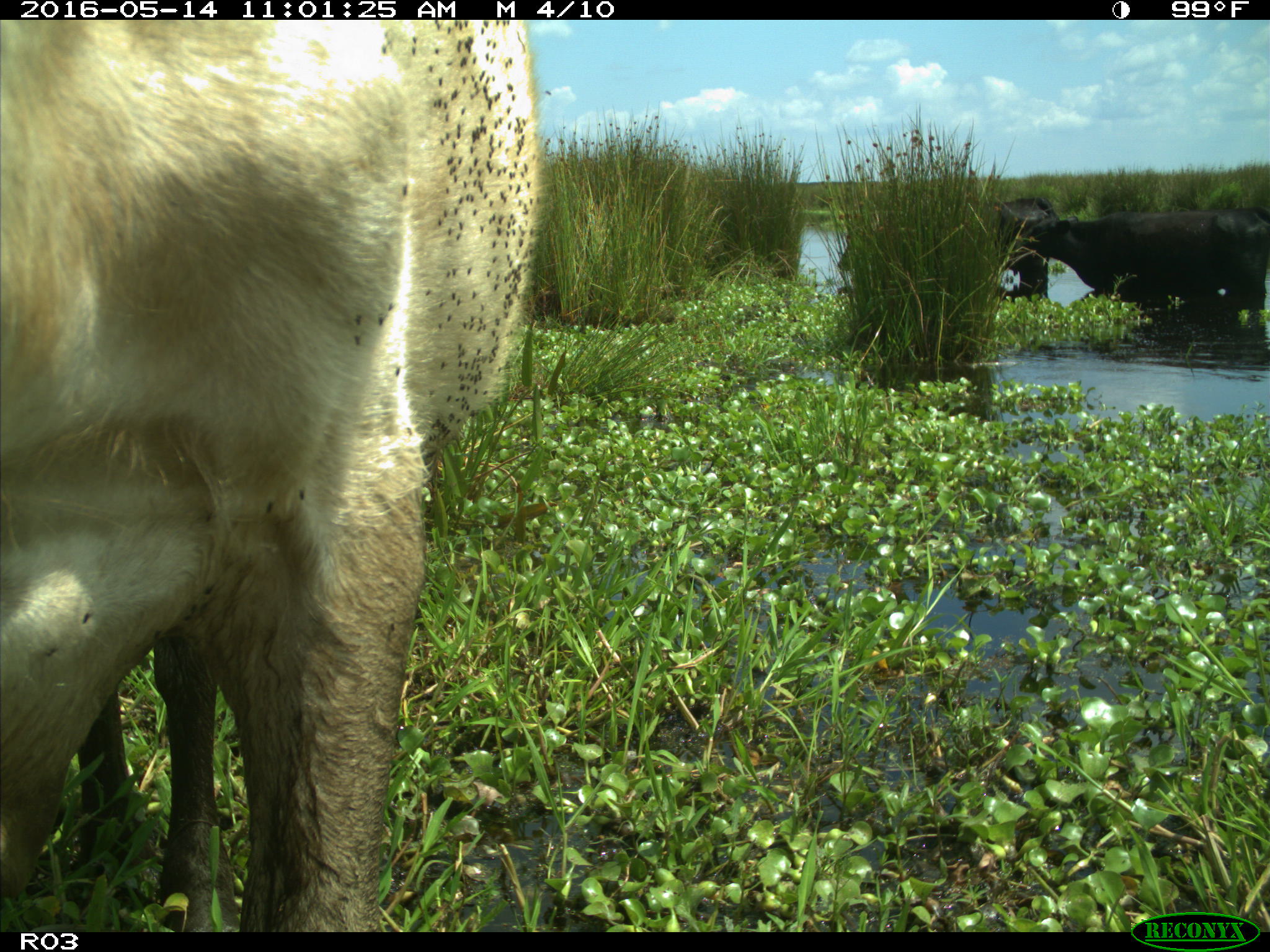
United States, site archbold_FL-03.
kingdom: Animalia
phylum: Chordata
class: Mammalia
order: Artiodactyla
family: Bovidae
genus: Bos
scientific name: Bos taurus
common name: domestic cow